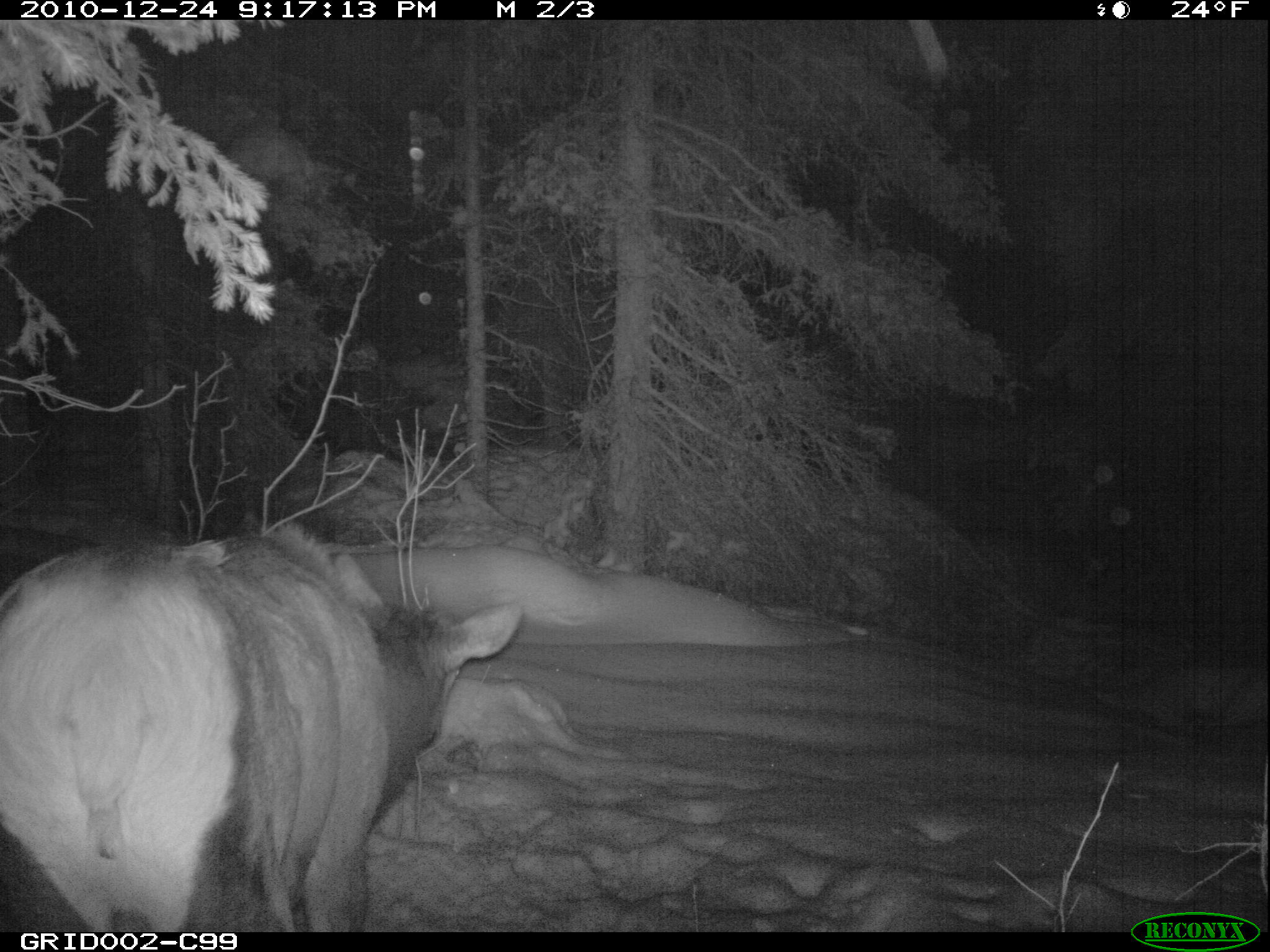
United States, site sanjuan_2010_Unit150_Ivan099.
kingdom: Animalia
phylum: Chordata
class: Mammalia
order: Artiodactyla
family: Cervidae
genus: Cervus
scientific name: Cervus elaphus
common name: red deer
Cervus elaphus (red deer).